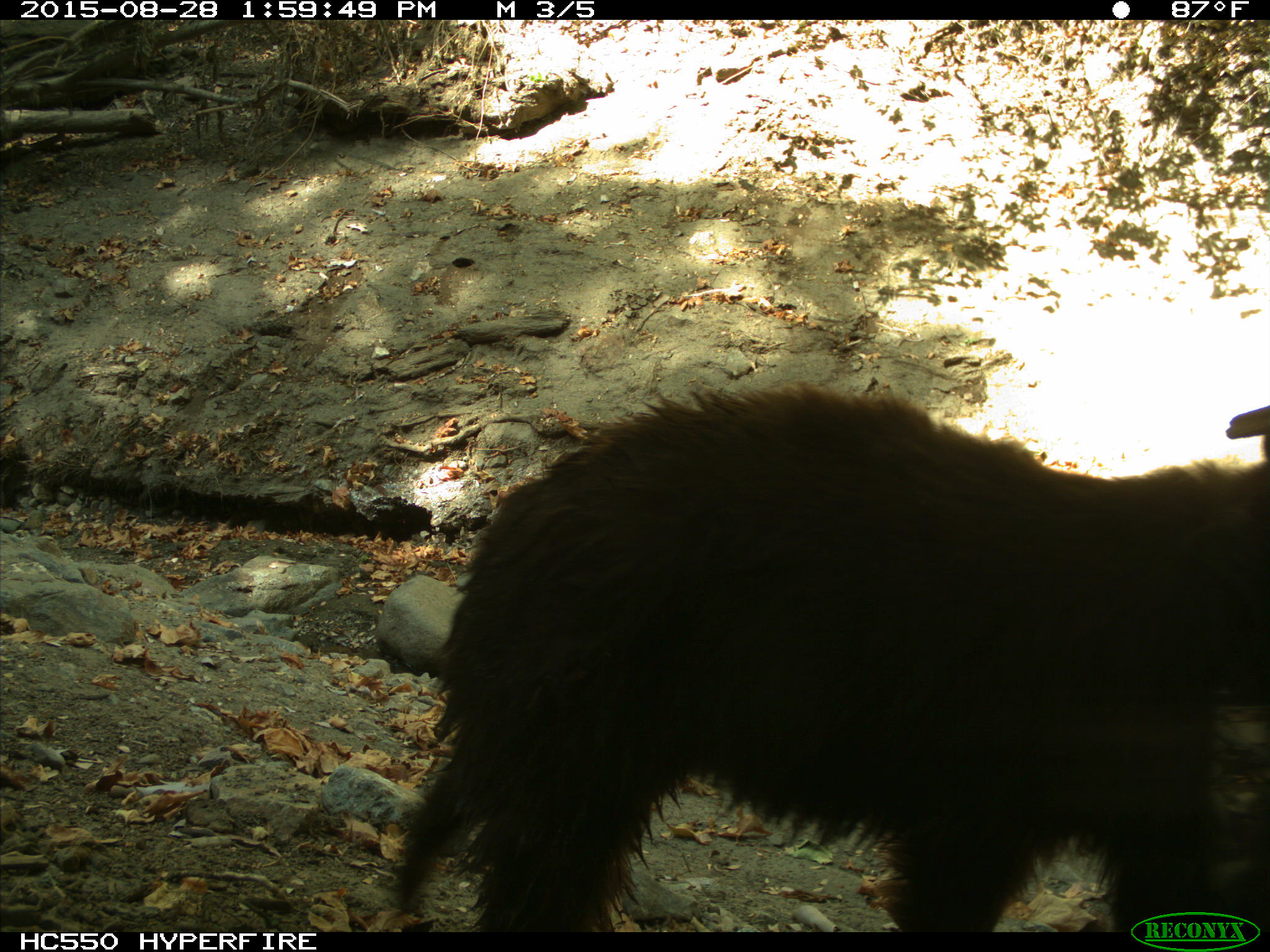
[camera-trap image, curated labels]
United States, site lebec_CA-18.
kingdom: Animalia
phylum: Chordata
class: Mammalia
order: Carnivora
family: Ursidae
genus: Ursus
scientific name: Ursus americanus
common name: american black bear